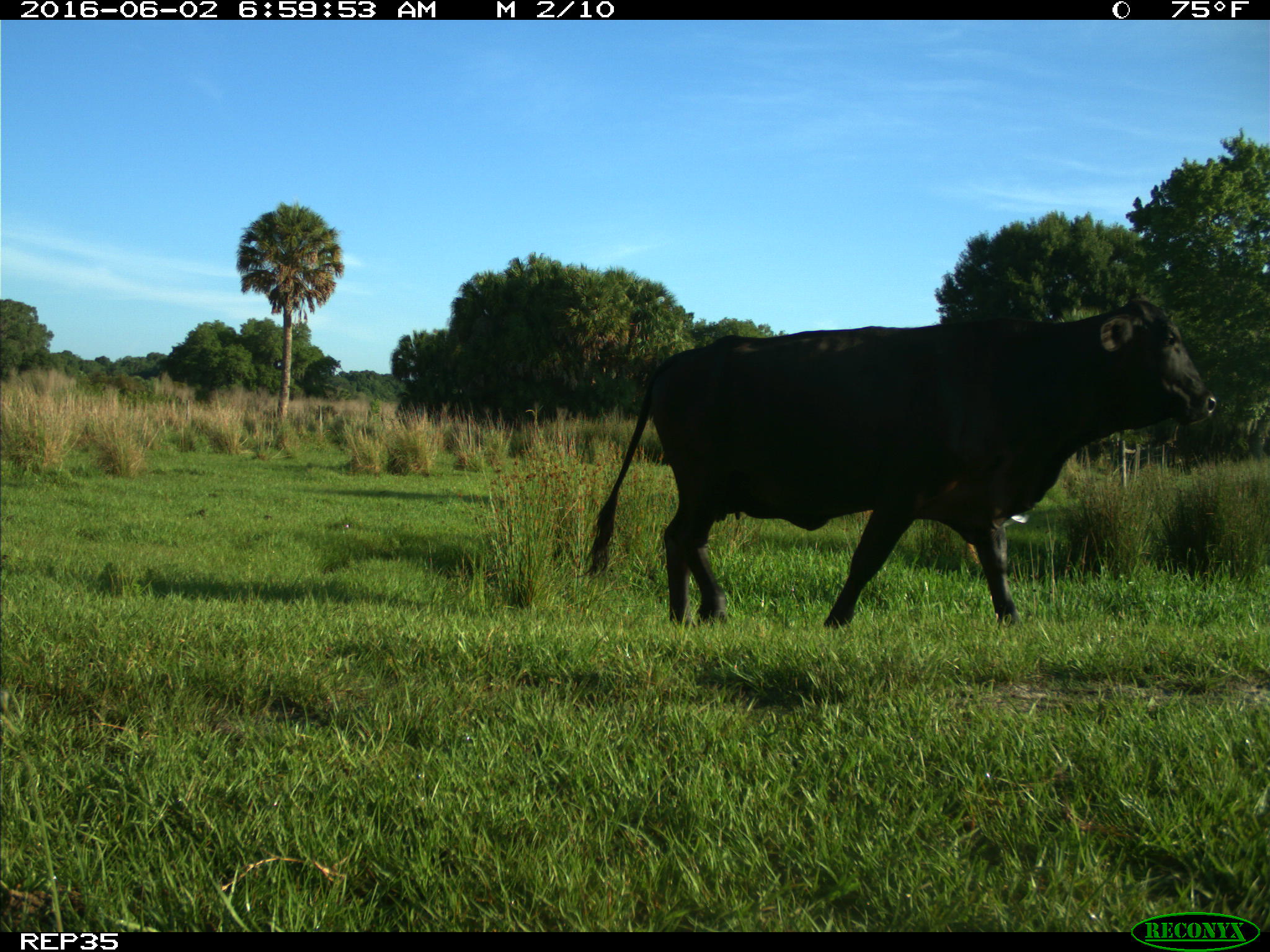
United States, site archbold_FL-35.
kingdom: Animalia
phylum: Chordata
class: Mammalia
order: Artiodactyla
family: Bovidae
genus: Bos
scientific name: Bos taurus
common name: domestic cow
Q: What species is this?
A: Bos taurus (domestic cow).